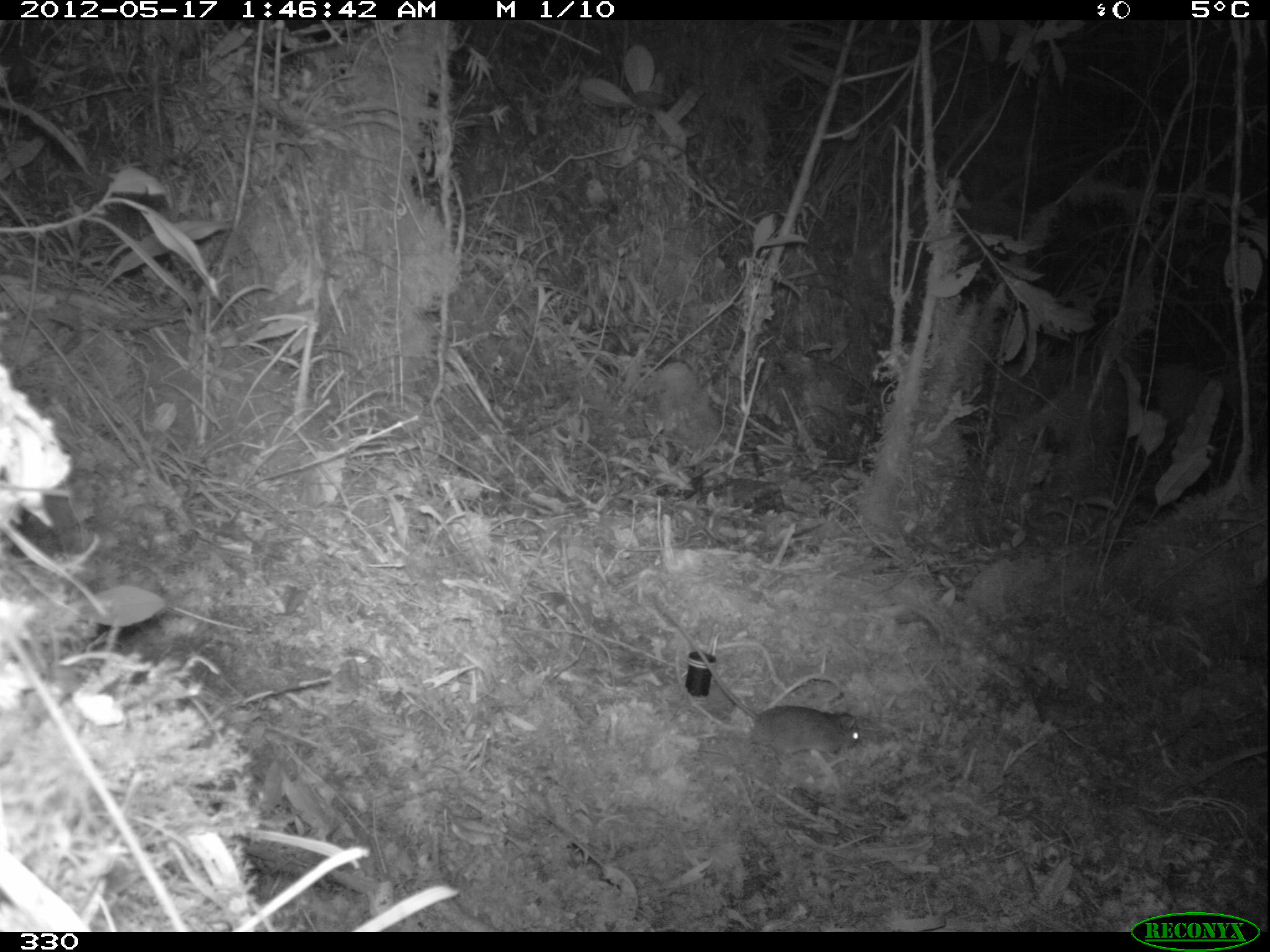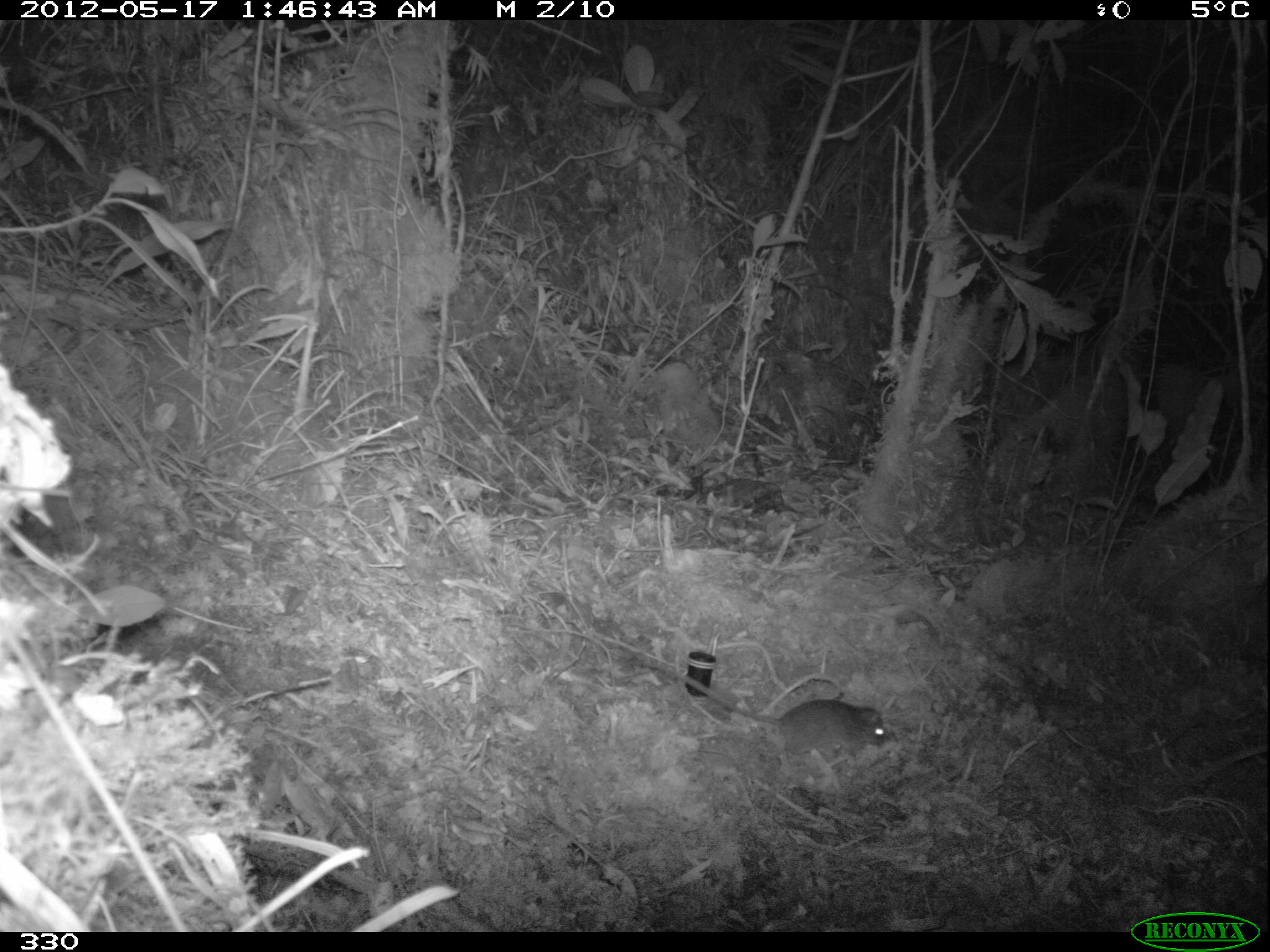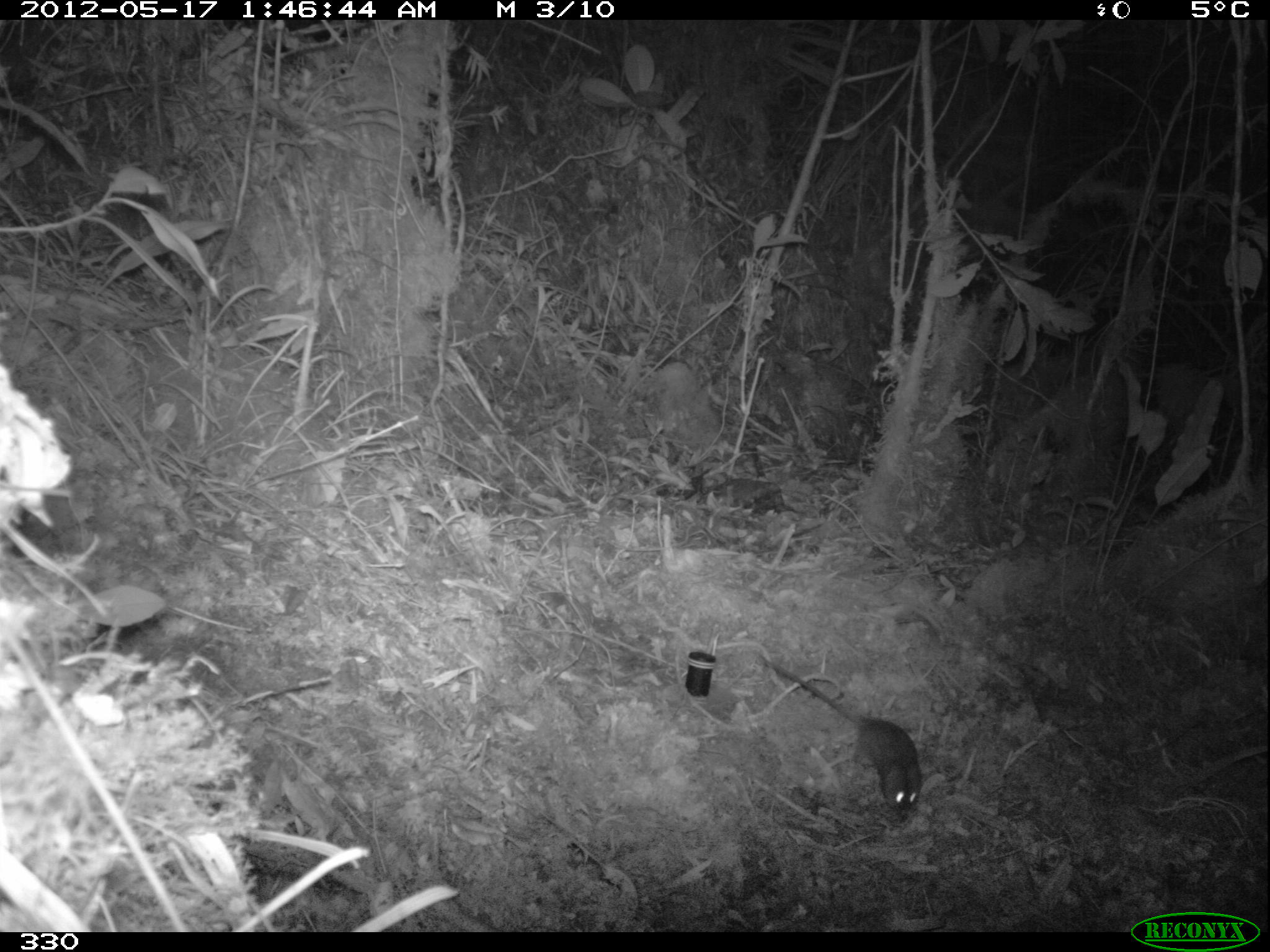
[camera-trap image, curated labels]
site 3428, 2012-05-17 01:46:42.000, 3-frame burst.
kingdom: Animalia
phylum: Chordata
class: Mammalia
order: Rodentia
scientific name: Rodentia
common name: rodents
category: unknown rodent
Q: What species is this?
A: Unknown rodent (rodents) (Rodentia).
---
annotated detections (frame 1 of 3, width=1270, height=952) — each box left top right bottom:
unknown rodent: 645 592 860 758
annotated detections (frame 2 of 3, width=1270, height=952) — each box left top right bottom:
unknown rodent: 629 659 887 753